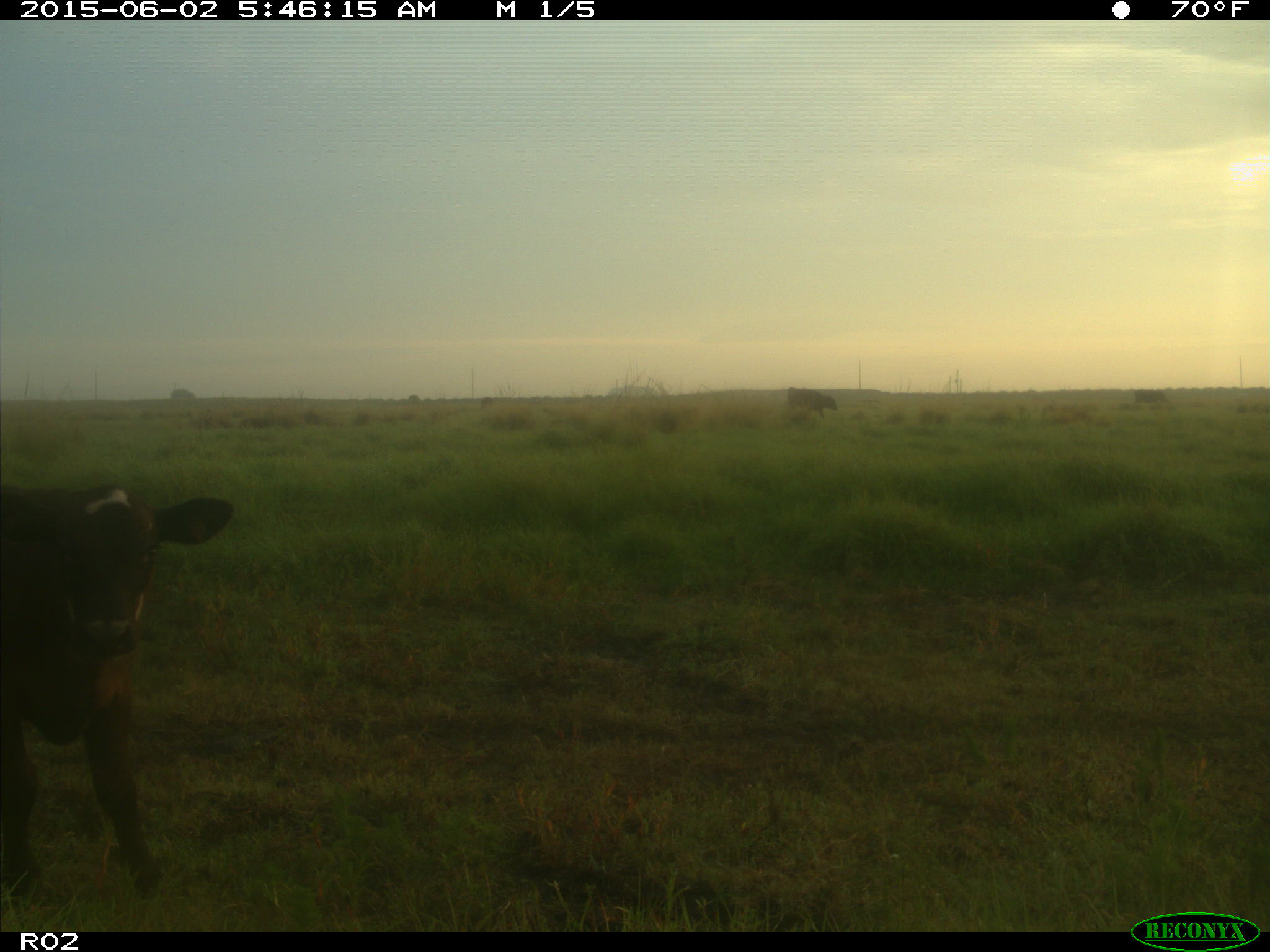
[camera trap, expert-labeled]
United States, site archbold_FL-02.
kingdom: Animalia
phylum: Chordata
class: Mammalia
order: Artiodactyla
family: Bovidae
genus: Bos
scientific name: Bos taurus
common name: domestic cow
Bos taurus (domestic cow).